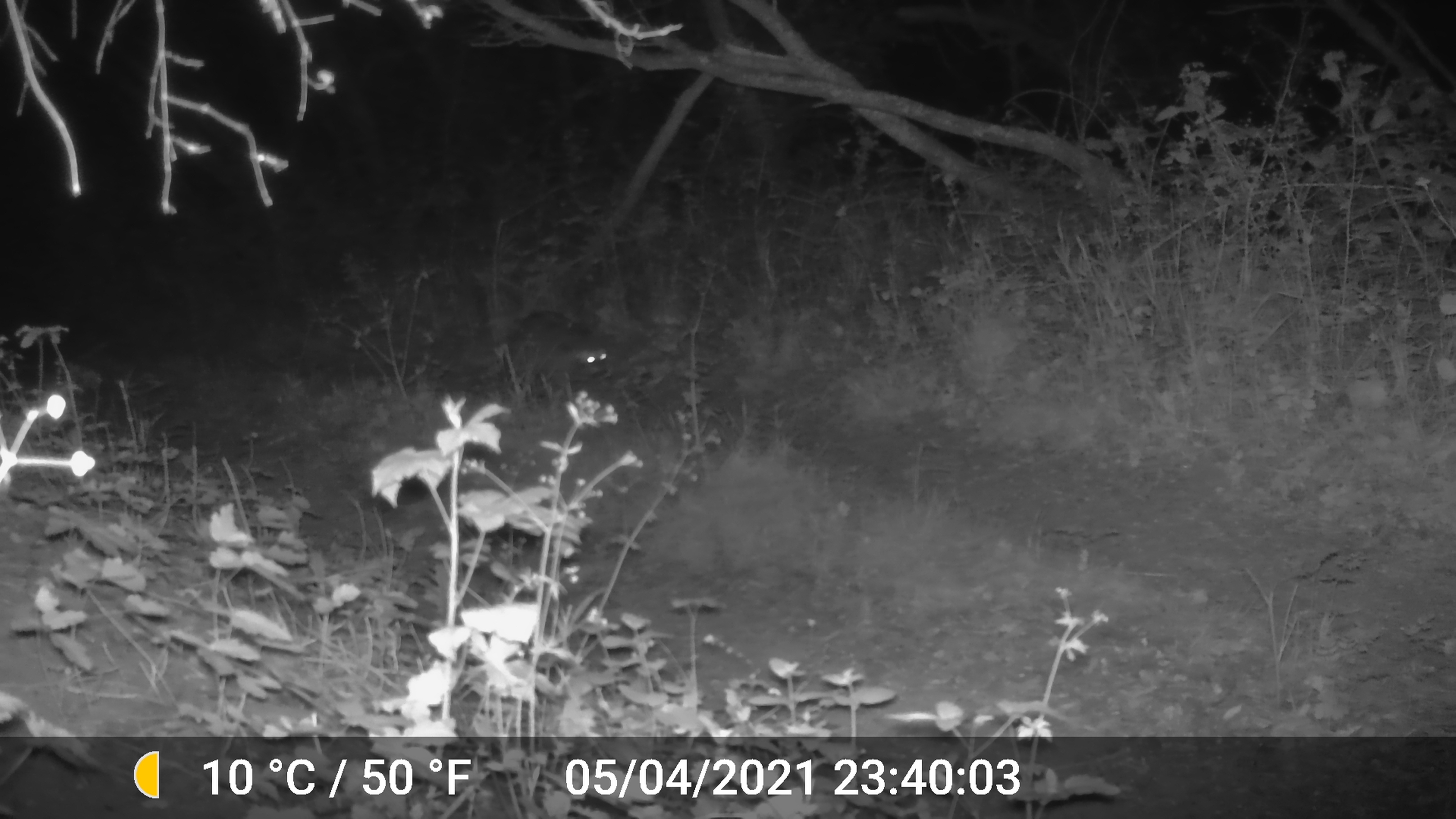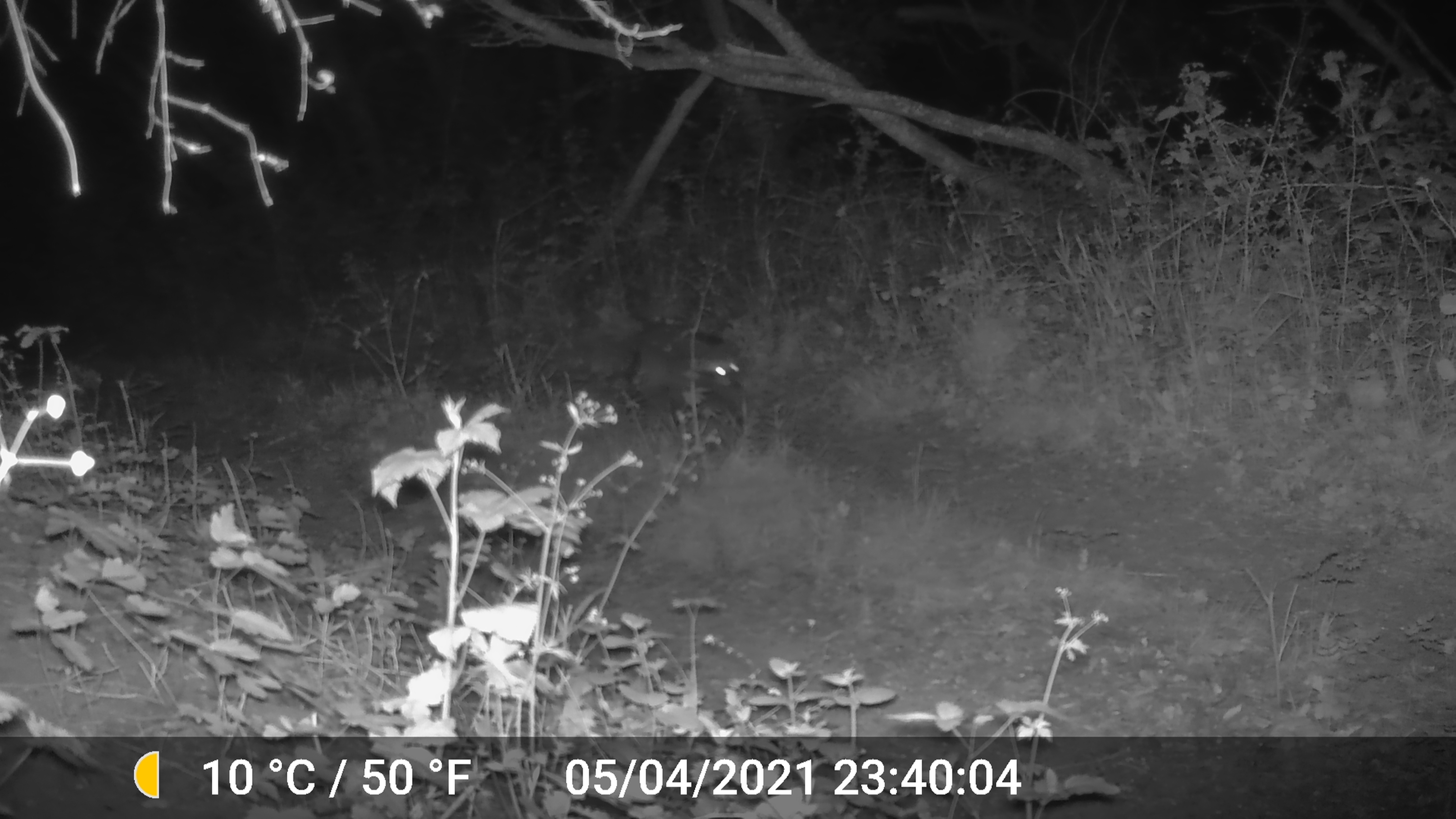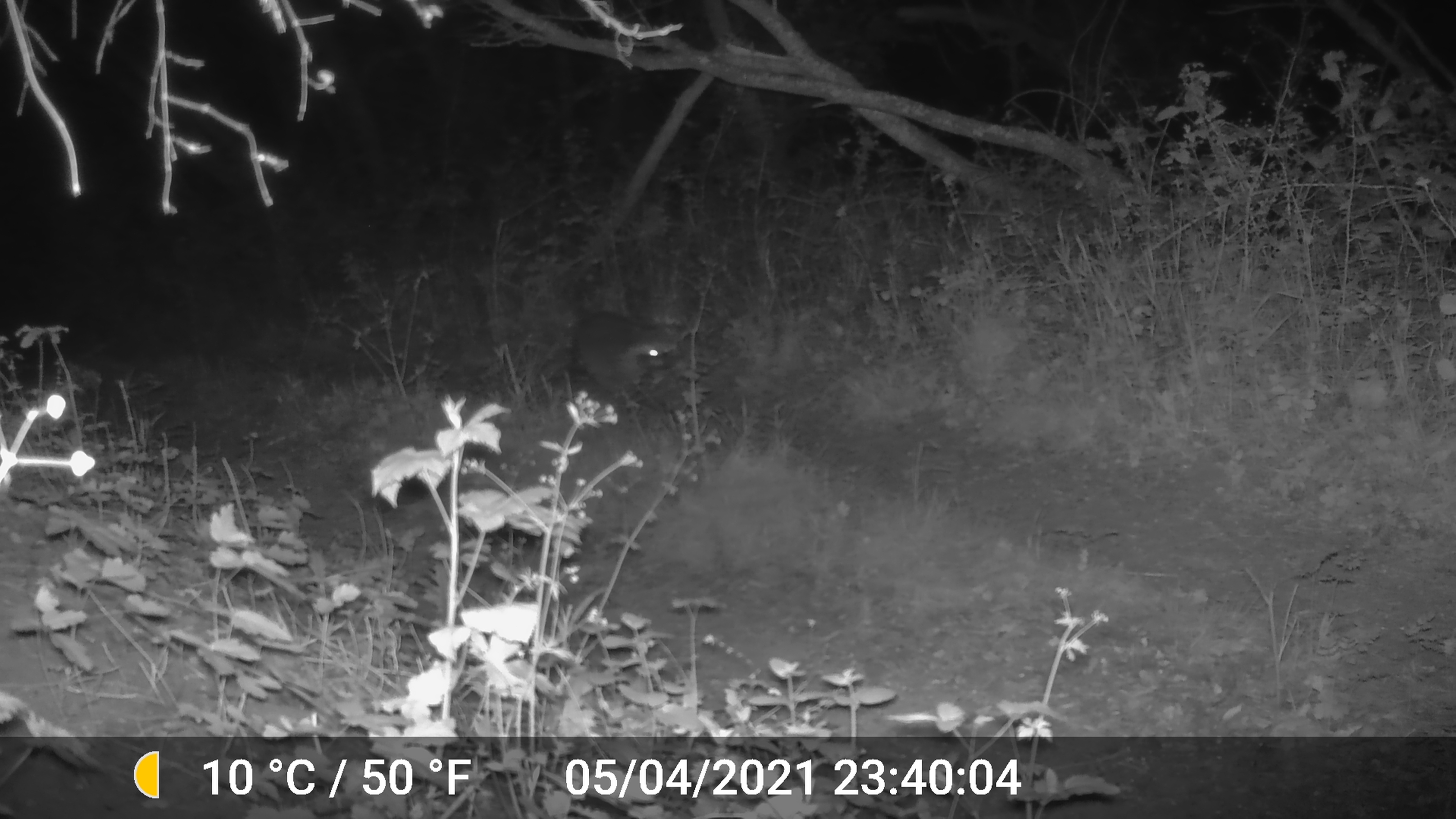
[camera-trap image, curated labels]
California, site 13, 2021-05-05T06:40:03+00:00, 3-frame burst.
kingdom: Animalia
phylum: Chordata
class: Mammalia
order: Carnivora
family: Procyonidae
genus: Procyon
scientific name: Procyon lotor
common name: raccoon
Raccoon (Procyon lotor).